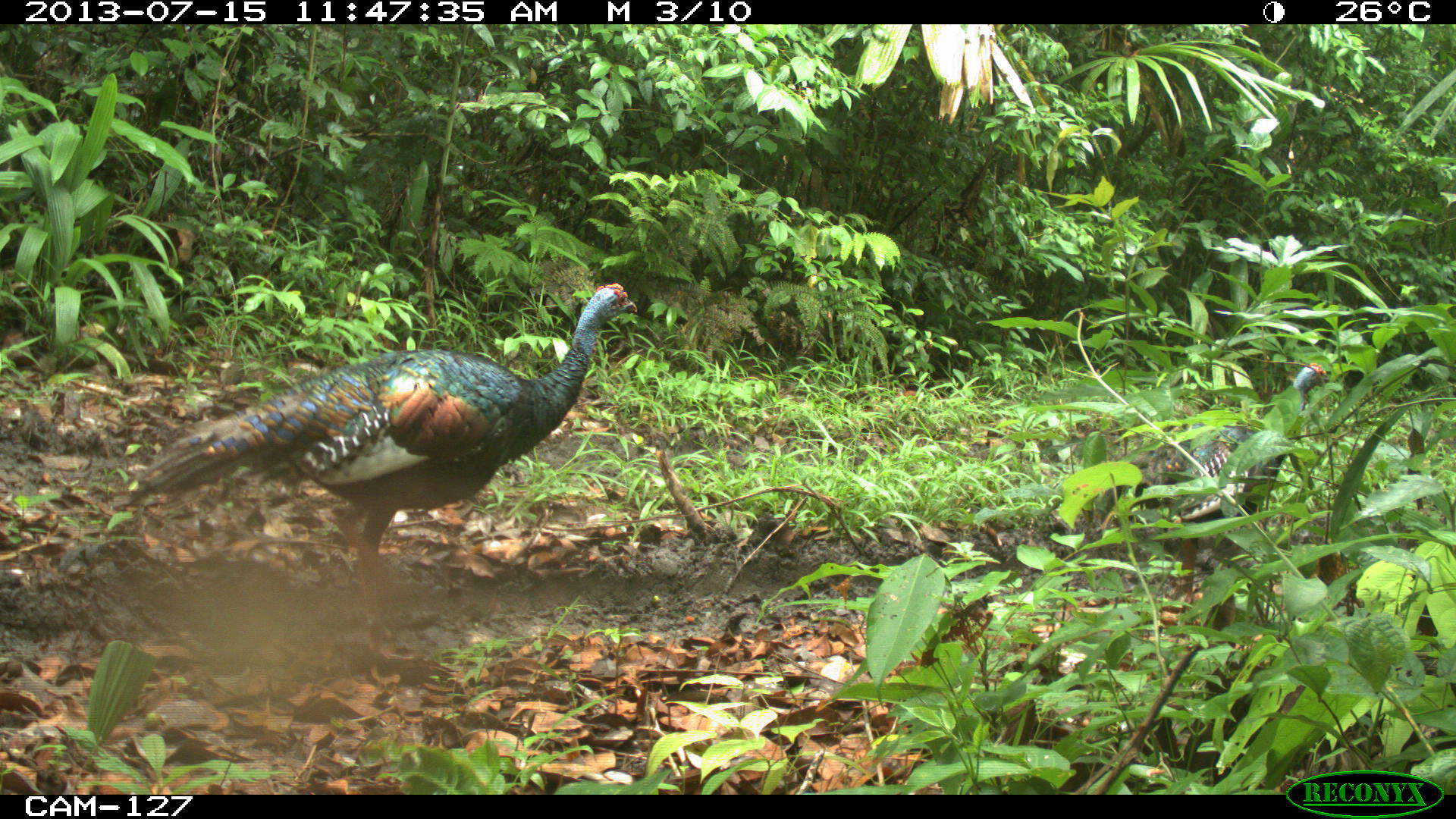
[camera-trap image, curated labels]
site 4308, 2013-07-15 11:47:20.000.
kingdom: Animalia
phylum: Chordata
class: Aves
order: Galliformes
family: Phasianidae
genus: Meleagris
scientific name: Meleagris ocellata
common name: ocellated turkey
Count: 2.